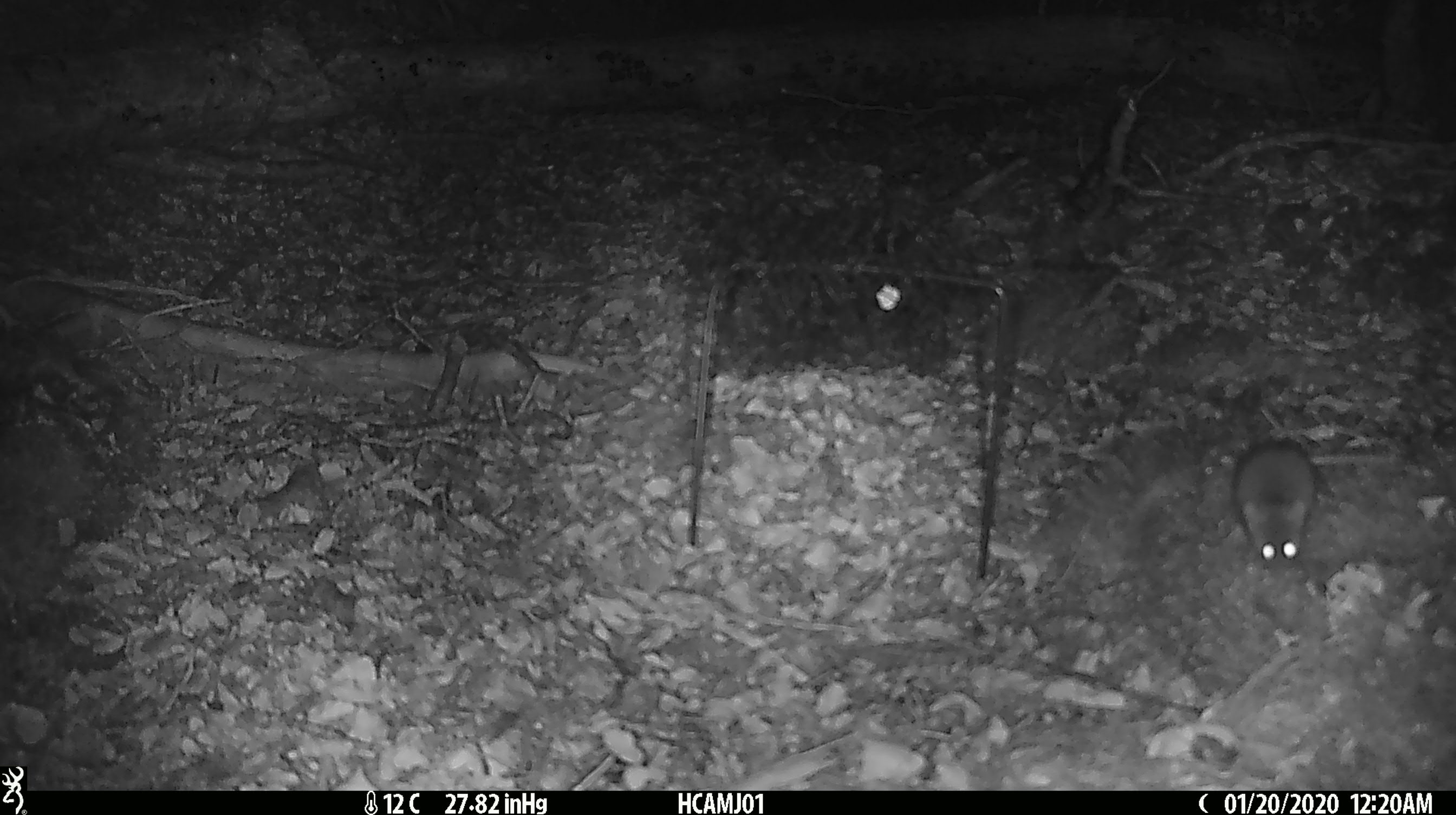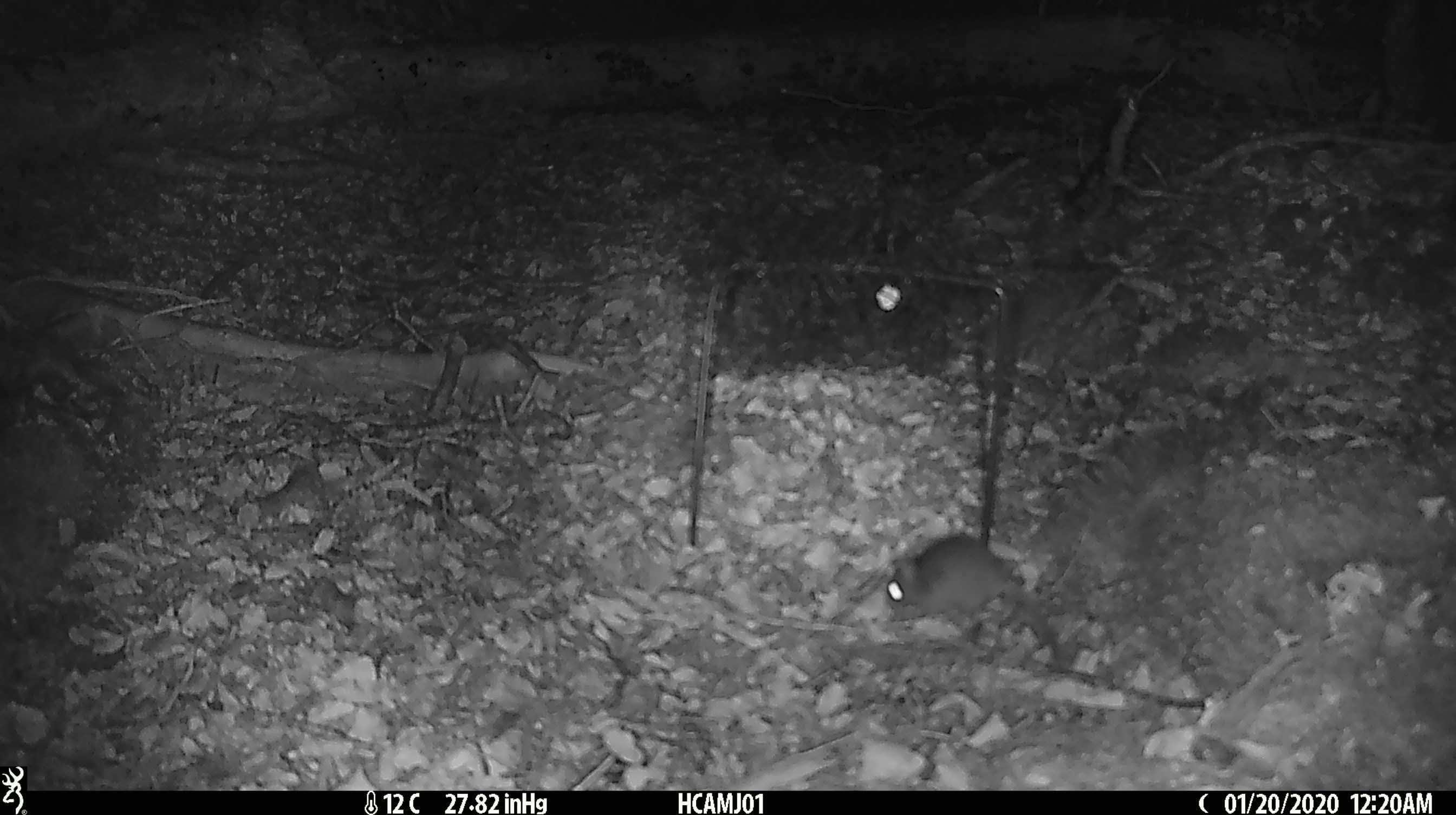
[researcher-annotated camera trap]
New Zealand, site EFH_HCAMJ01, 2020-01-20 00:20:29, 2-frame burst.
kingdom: Animalia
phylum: Chordata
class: Mammalia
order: Rodentia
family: Muridae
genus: Mus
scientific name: Mus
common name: mouse